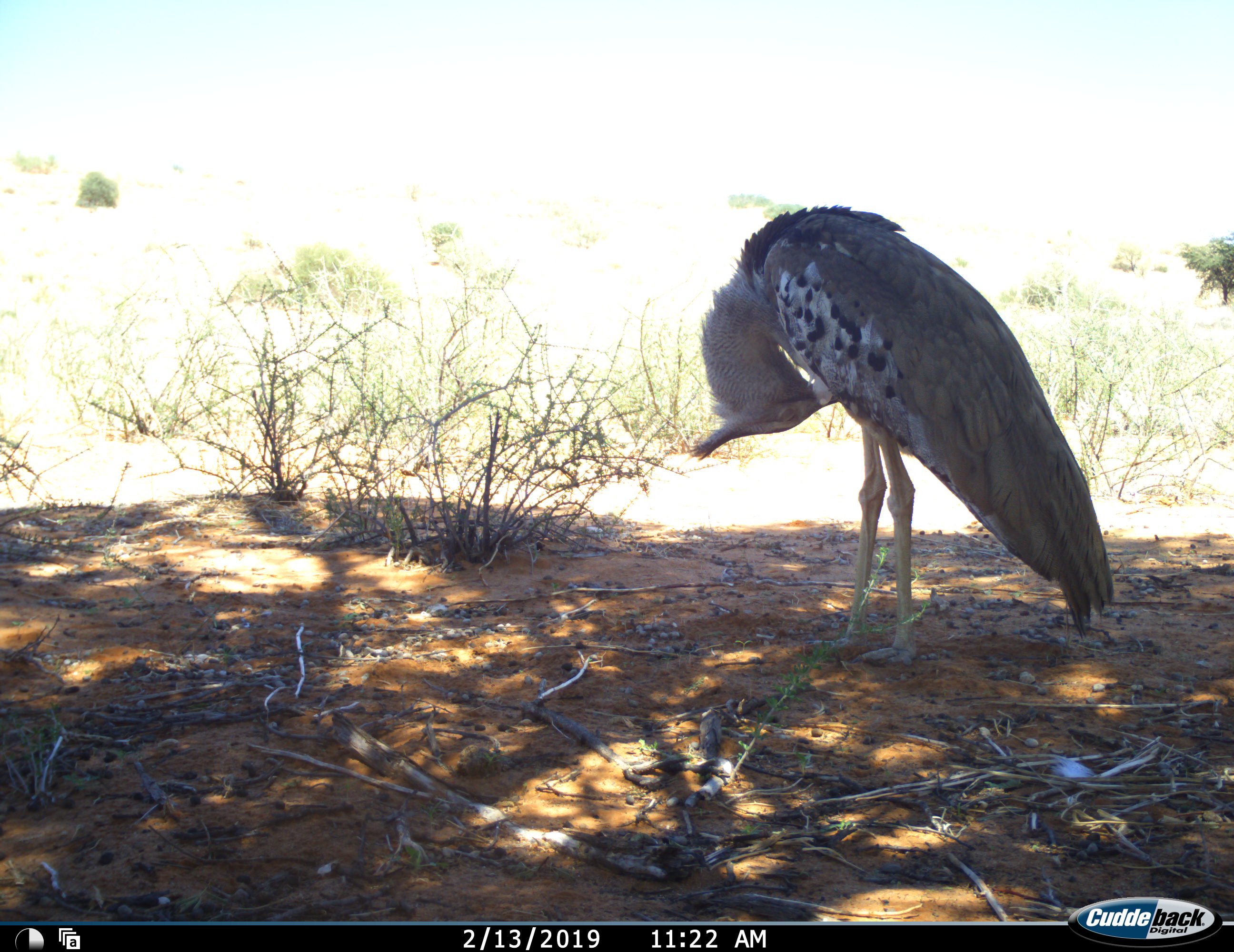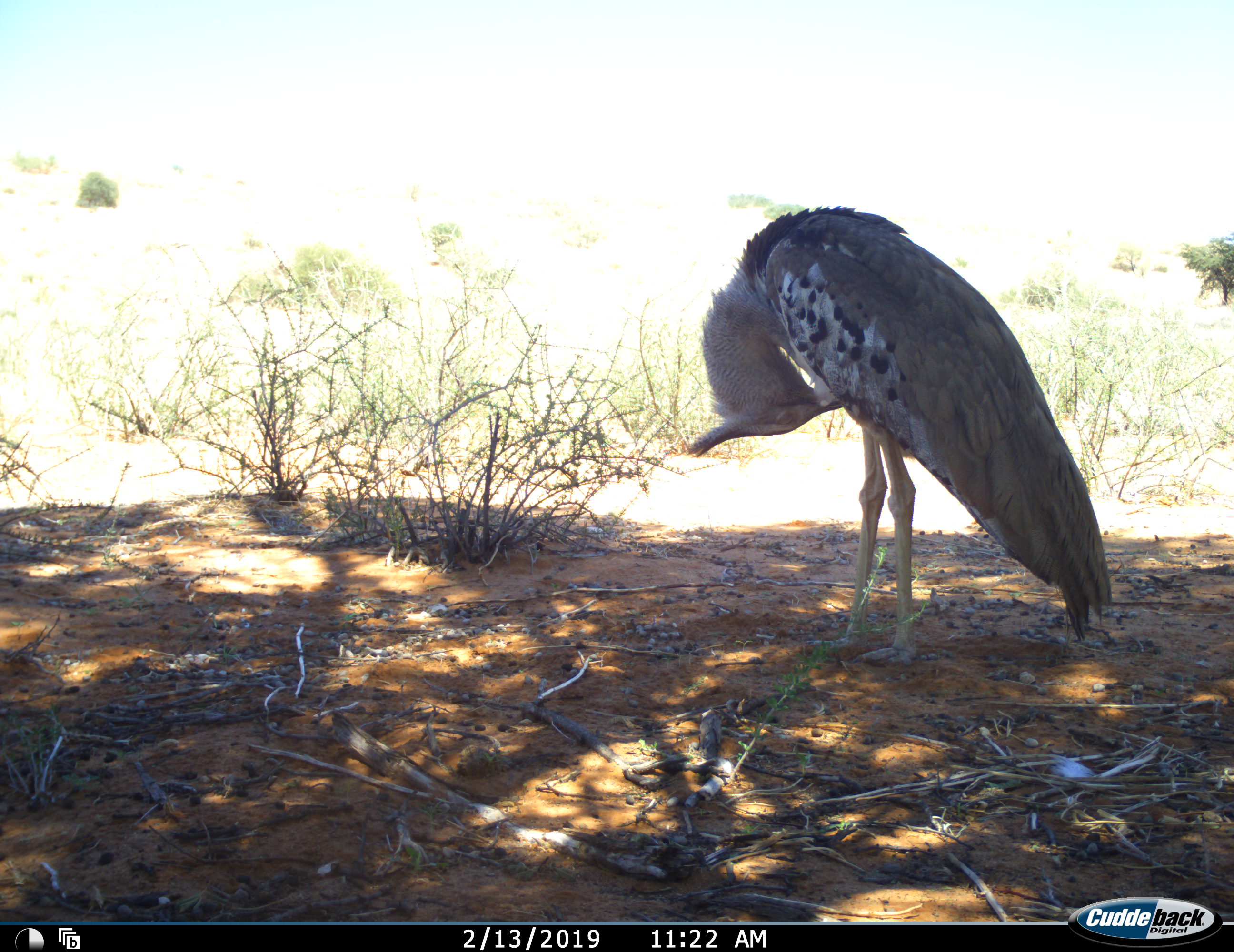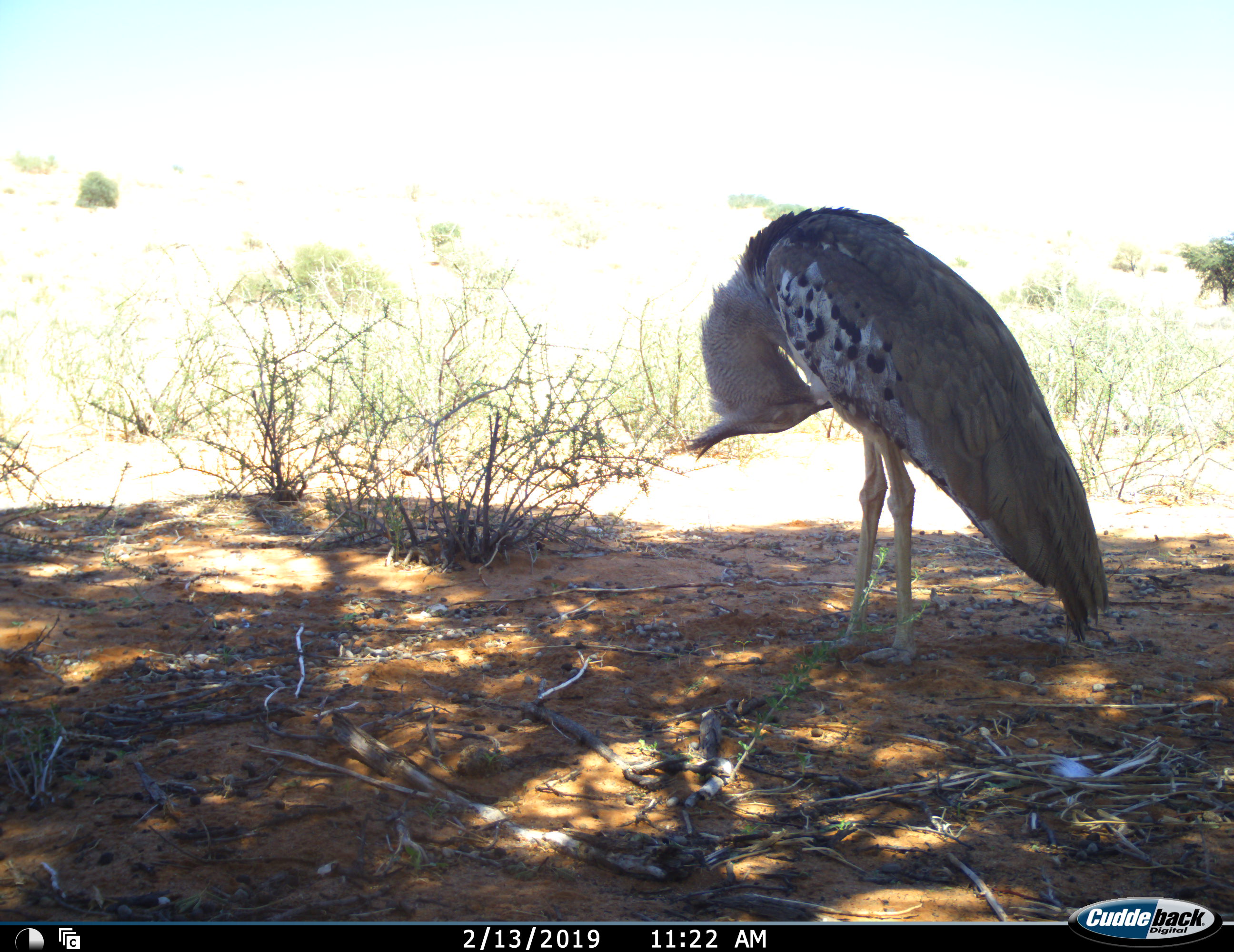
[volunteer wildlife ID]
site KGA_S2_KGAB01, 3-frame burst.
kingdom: Animalia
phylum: Chordata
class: Aves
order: Otidiformes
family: Otididae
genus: Ardeotis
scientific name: Ardeotis kori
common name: kori bustard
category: bustardkori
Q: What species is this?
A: Bustardkori (kori bustard) (Ardeotis kori).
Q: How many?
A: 1.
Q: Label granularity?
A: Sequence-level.